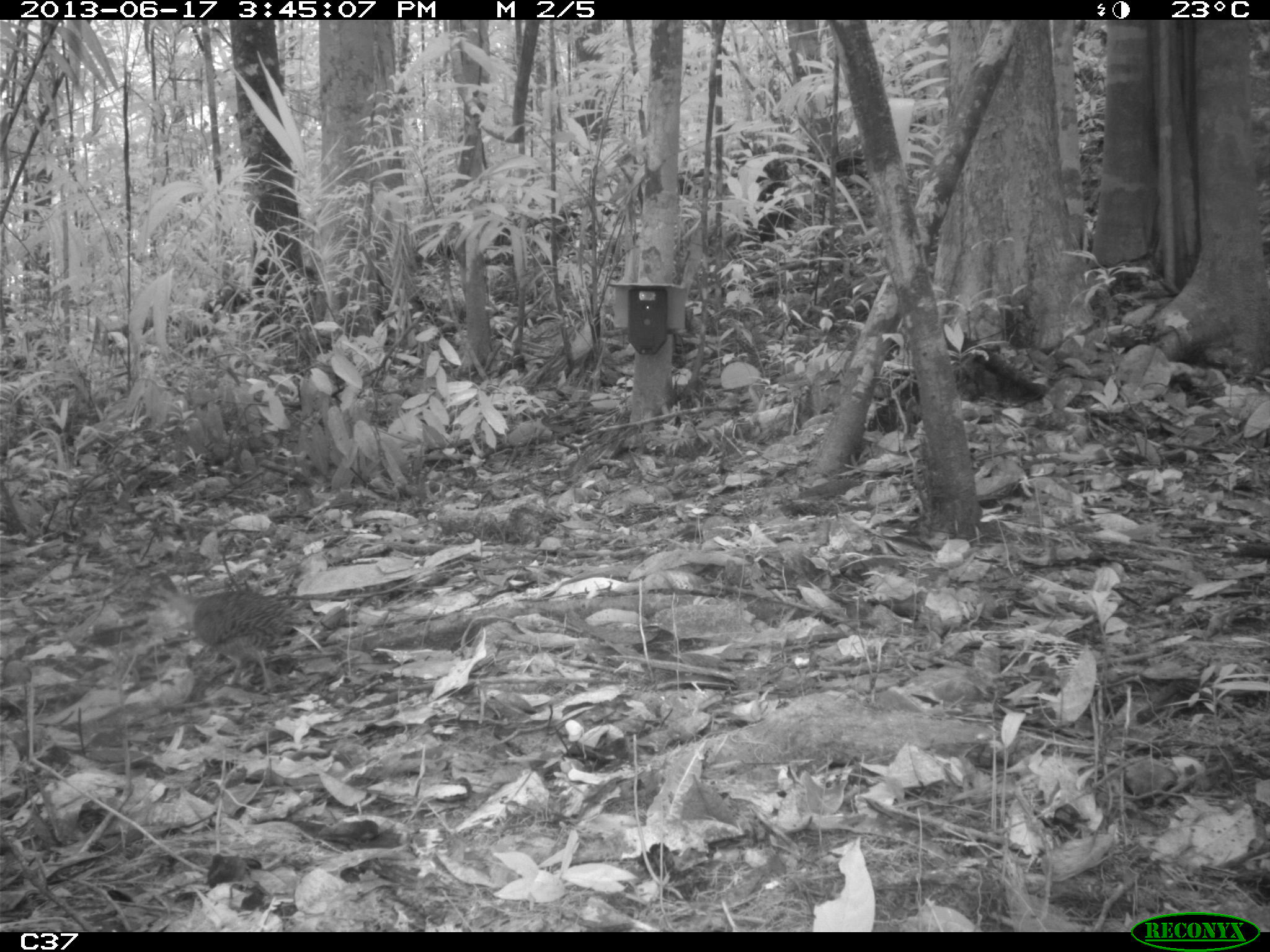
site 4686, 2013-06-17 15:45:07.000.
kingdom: Animalia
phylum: Chordata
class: Aves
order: Tinamiformes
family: Tinamidae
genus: Crypturellus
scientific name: Crypturellus variegatus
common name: variegated tinamou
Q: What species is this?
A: Crypturellus variegatus (variegated tinamou).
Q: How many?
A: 1.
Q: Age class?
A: Adult.